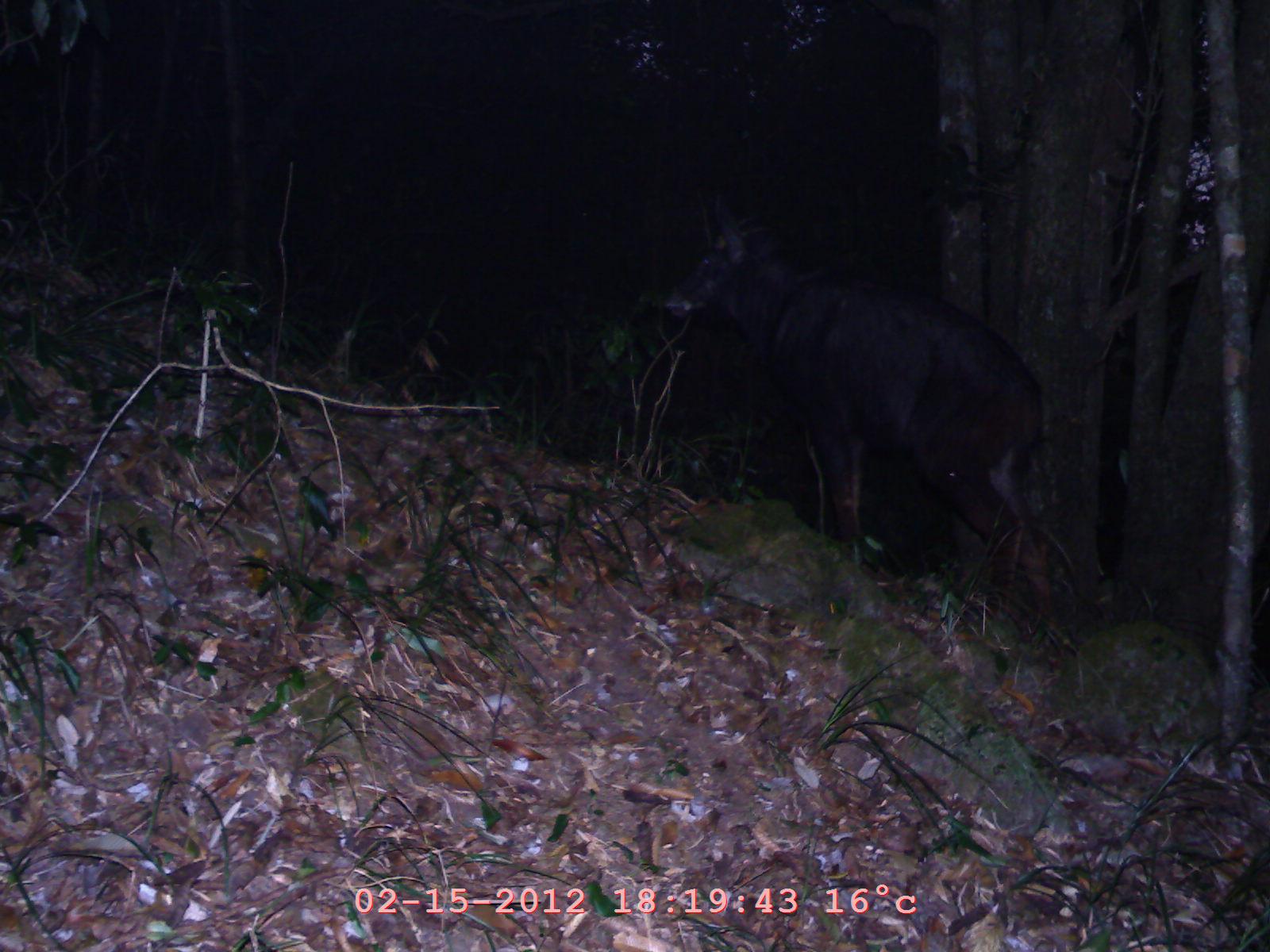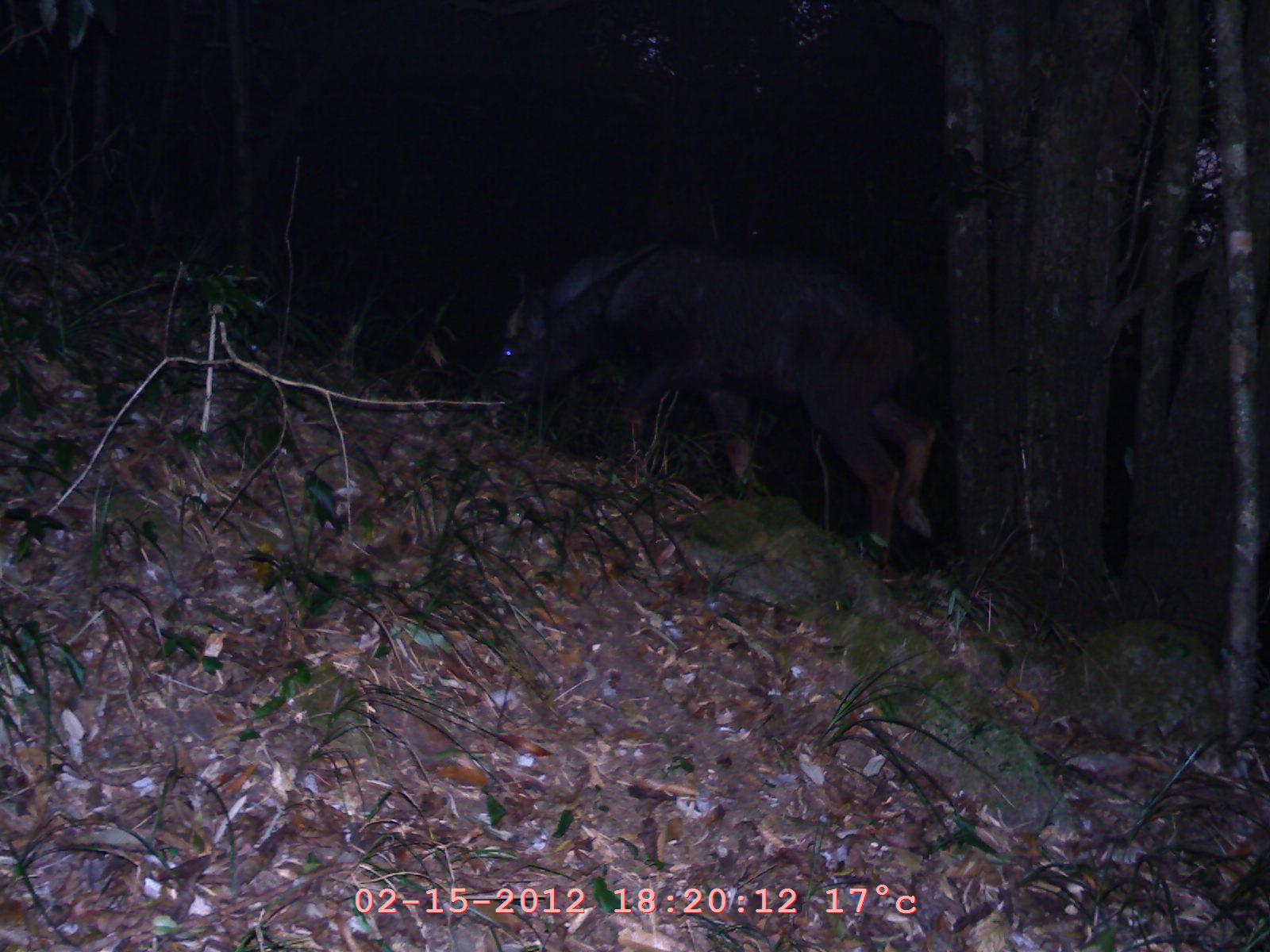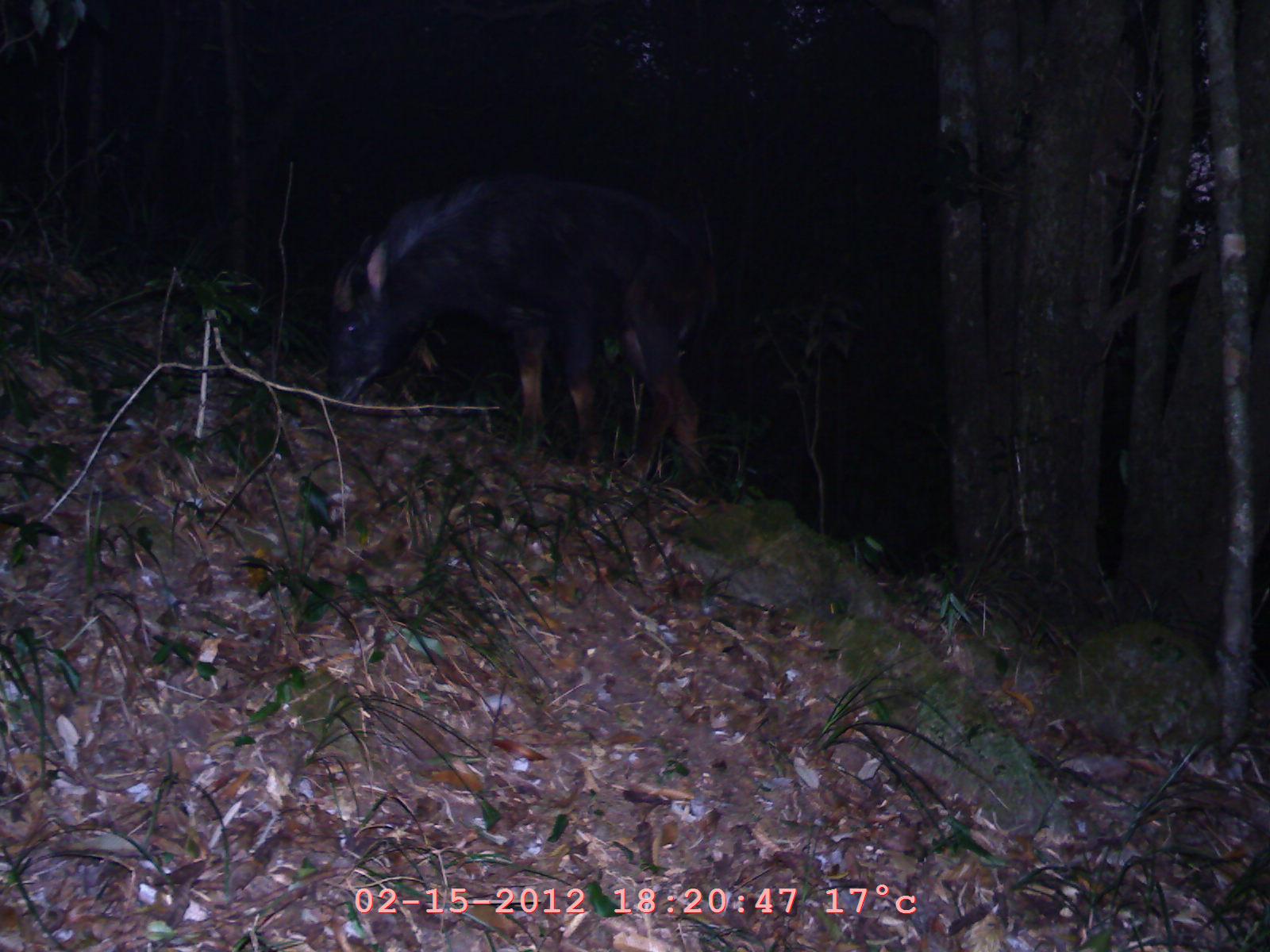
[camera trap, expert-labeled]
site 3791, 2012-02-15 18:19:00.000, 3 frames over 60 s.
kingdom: Animalia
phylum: Chordata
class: Mammalia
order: Artiodactyla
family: Bovidae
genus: Capricornis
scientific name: Capricornis sumatraensis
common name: chinese serow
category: capricornis milneedwardsii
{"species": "capricornis milneedwardsii (chinese serow) (Capricornis sumatraensis)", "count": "1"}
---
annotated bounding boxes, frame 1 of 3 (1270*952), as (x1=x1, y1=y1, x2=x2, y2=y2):
capricornis milneedwardsii: (x1=657, y1=207, x2=1062, y2=621)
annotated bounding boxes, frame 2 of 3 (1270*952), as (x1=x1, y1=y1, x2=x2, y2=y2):
capricornis milneedwardsii: (x1=490, y1=223, x2=934, y2=558)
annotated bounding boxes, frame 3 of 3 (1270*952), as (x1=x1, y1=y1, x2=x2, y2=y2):
capricornis milneedwardsii: (x1=326, y1=161, x2=726, y2=491)